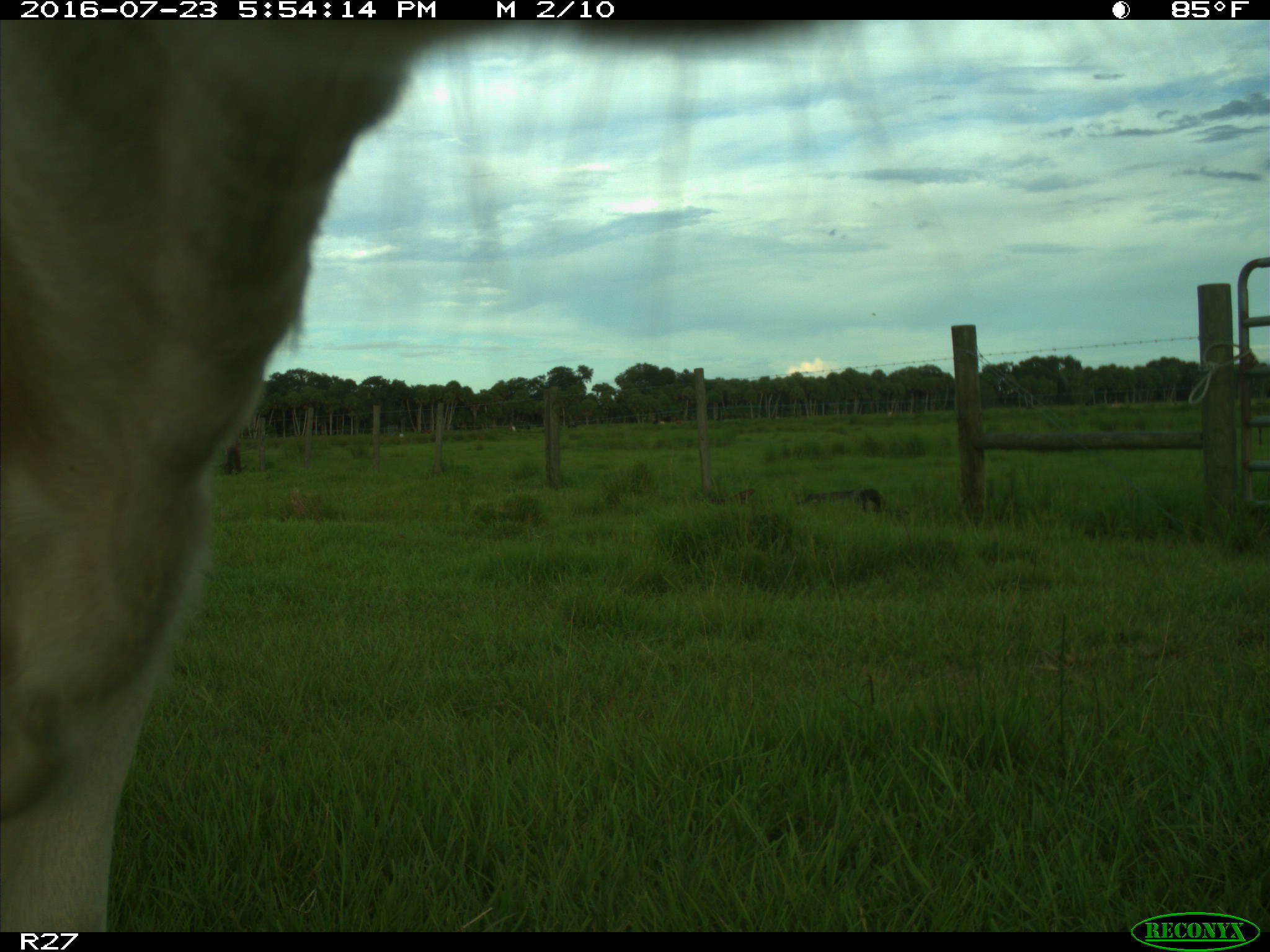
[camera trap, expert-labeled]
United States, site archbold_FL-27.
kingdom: Animalia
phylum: Chordata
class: Mammalia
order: Artiodactyla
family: Bovidae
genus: Bos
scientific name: Bos taurus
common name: domestic cow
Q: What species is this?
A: Bos taurus (domestic cow).